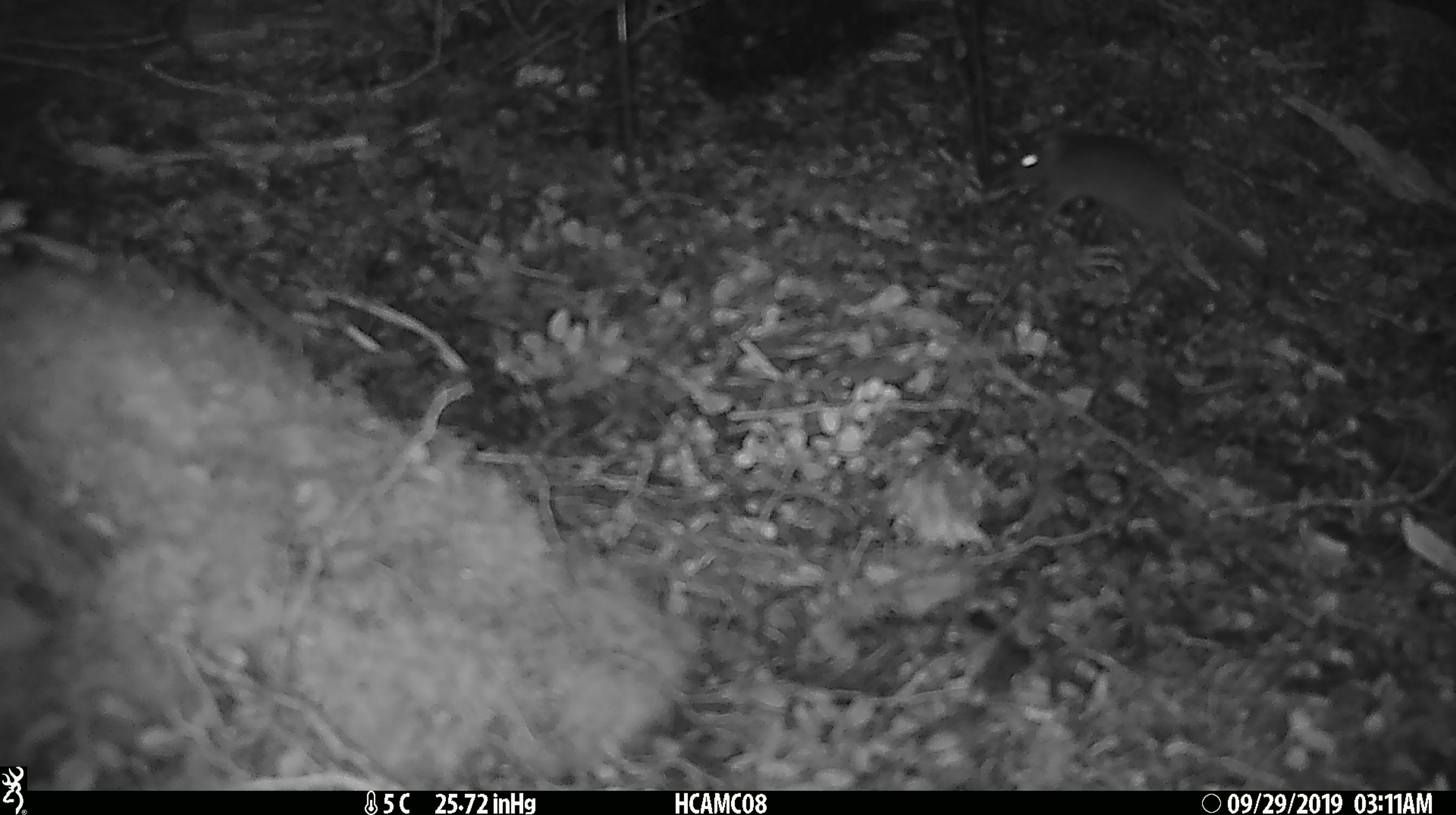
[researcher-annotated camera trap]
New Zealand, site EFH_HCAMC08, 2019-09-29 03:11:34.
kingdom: Animalia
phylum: Chordata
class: Mammalia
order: Rodentia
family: Muridae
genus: Mus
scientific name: Mus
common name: mouse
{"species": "mouse (Mus)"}